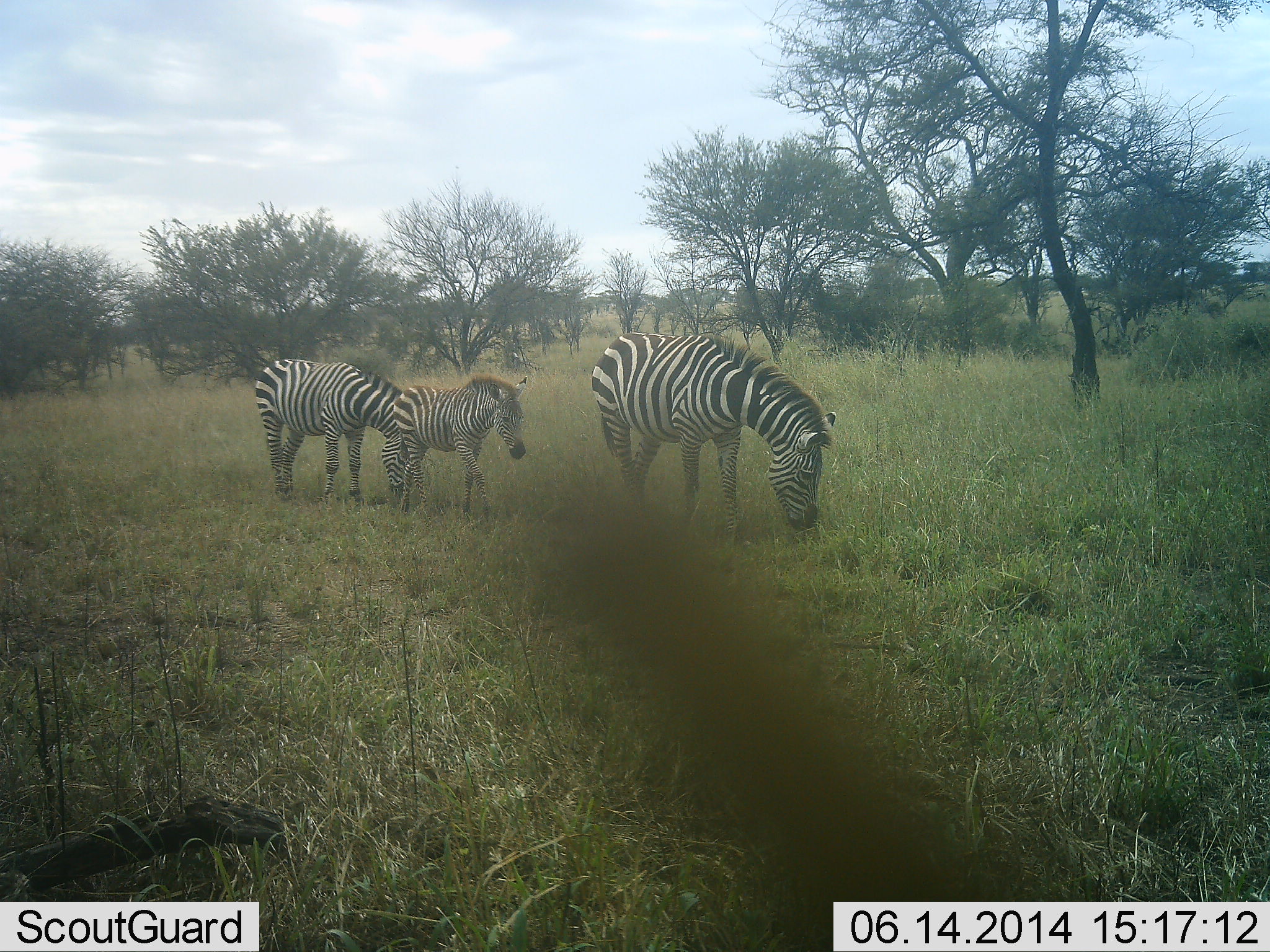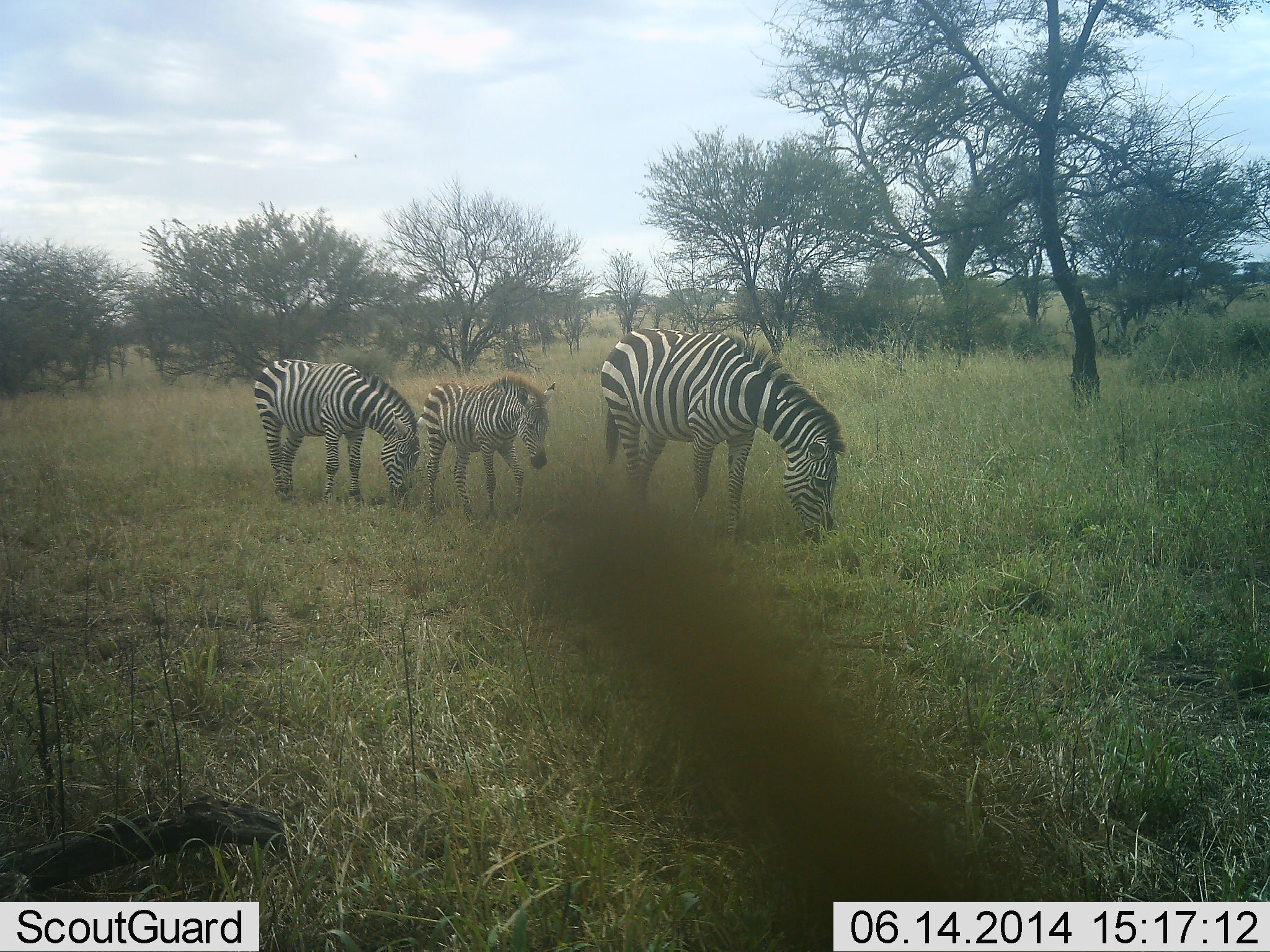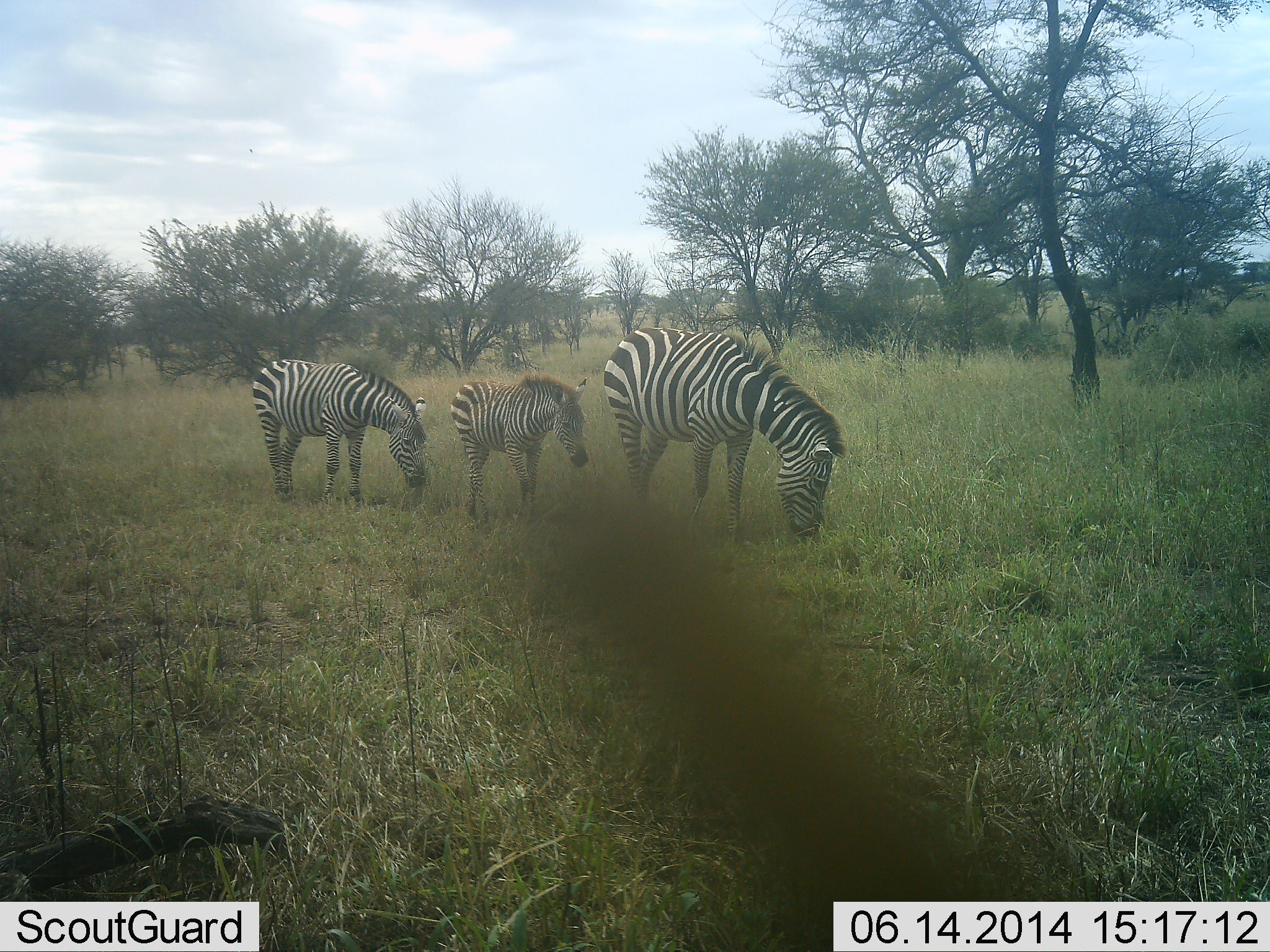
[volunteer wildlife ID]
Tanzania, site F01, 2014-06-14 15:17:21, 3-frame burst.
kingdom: Animalia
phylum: Chordata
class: Mammalia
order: Perissodactyla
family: Equidae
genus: Equus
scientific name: Equus quagga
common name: plains zebra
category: zebra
Zebra (plains zebra) (Equus quagga), count 3. Behavior (volunteer vote fractions): standing 10%, resting 0%, moving 50%, interacting 0%. Young present (vote fraction): 100%. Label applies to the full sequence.